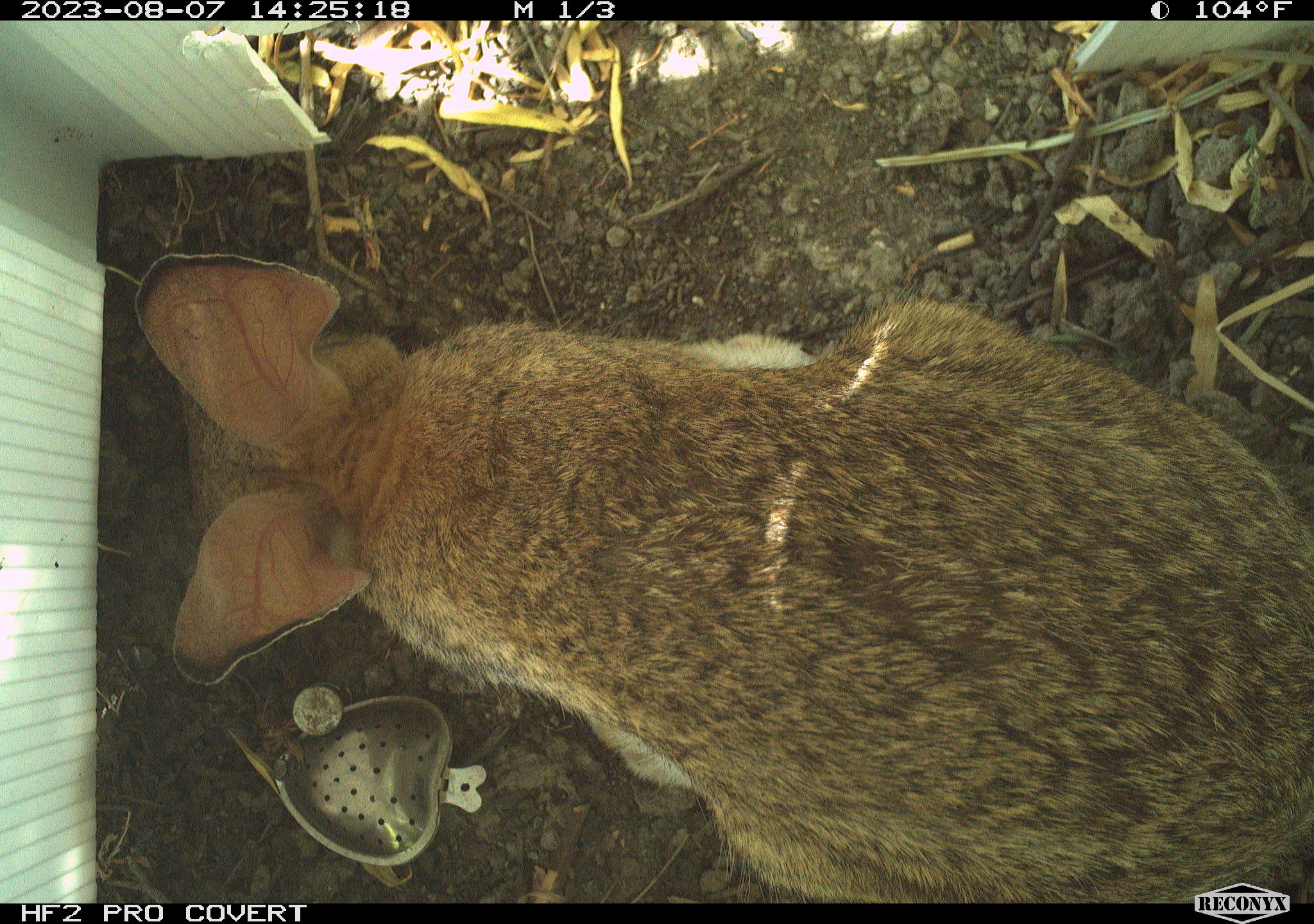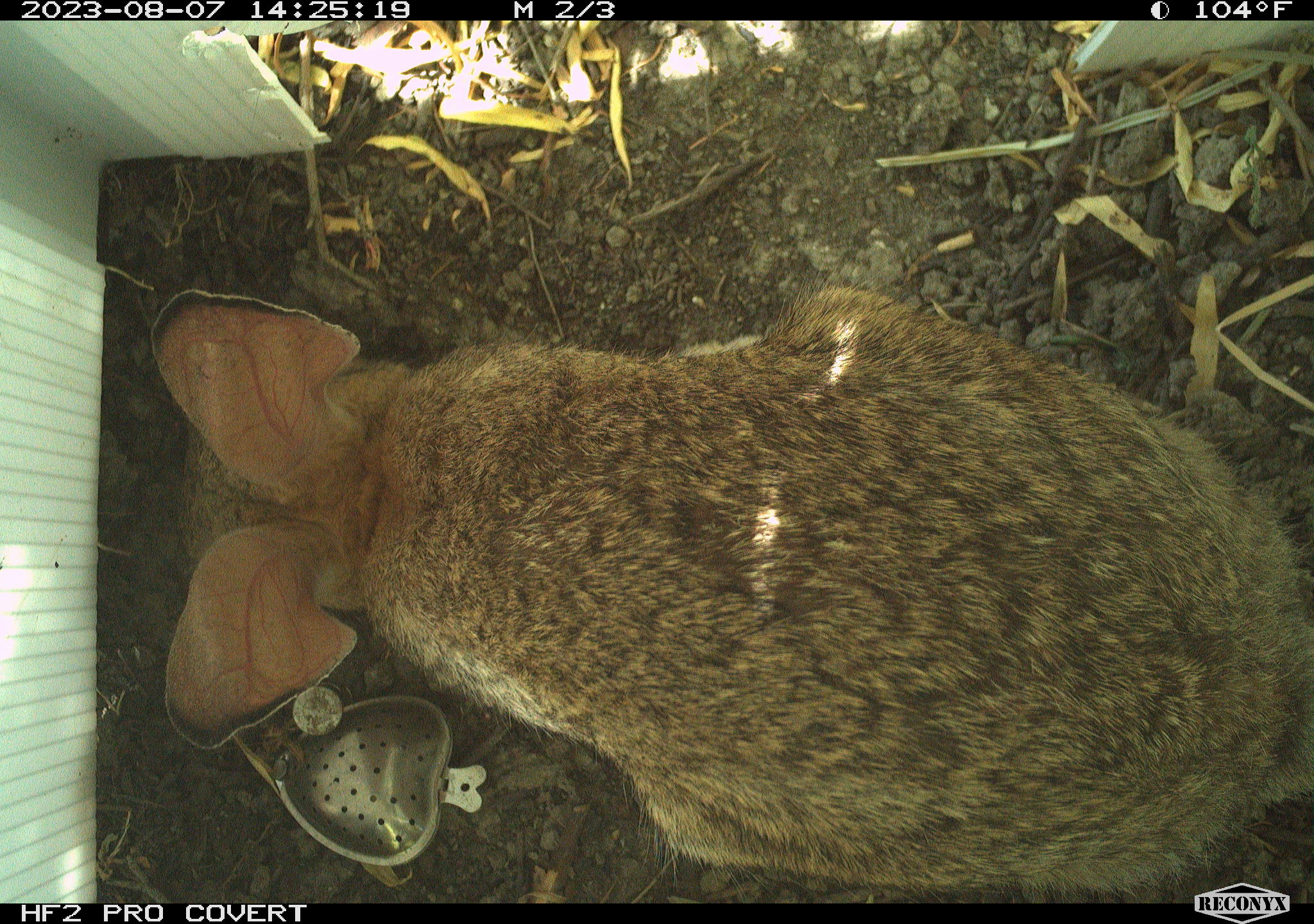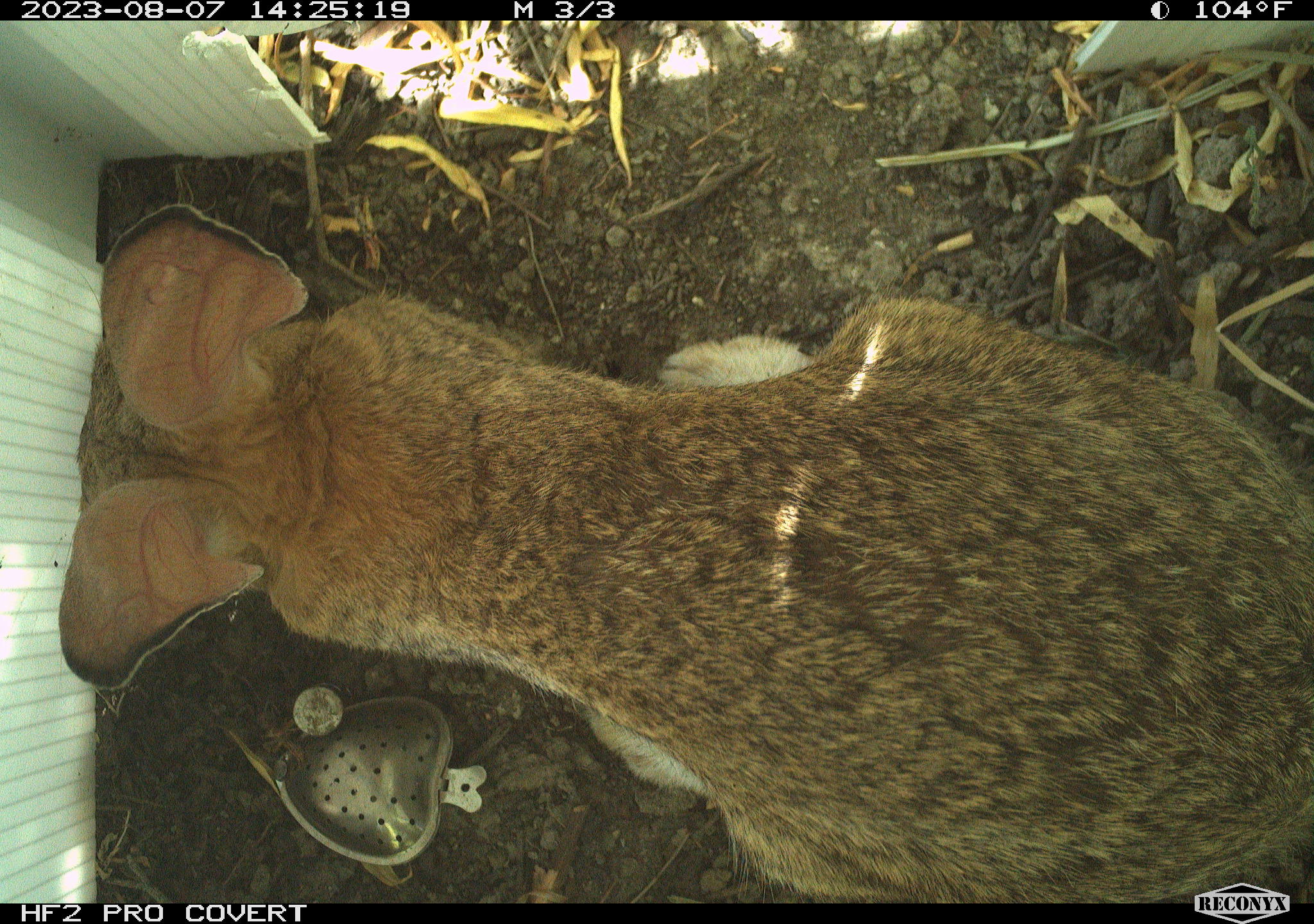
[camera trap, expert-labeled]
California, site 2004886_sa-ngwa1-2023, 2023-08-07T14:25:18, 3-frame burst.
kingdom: Animalia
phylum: Chordata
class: Mammalia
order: Lagomorpha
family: Leporidae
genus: Sylvilagus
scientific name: Sylvilagus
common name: cottontail rabbits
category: sylvilagus species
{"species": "sylvilagus species (cottontail rabbits) (Sylvilagus)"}